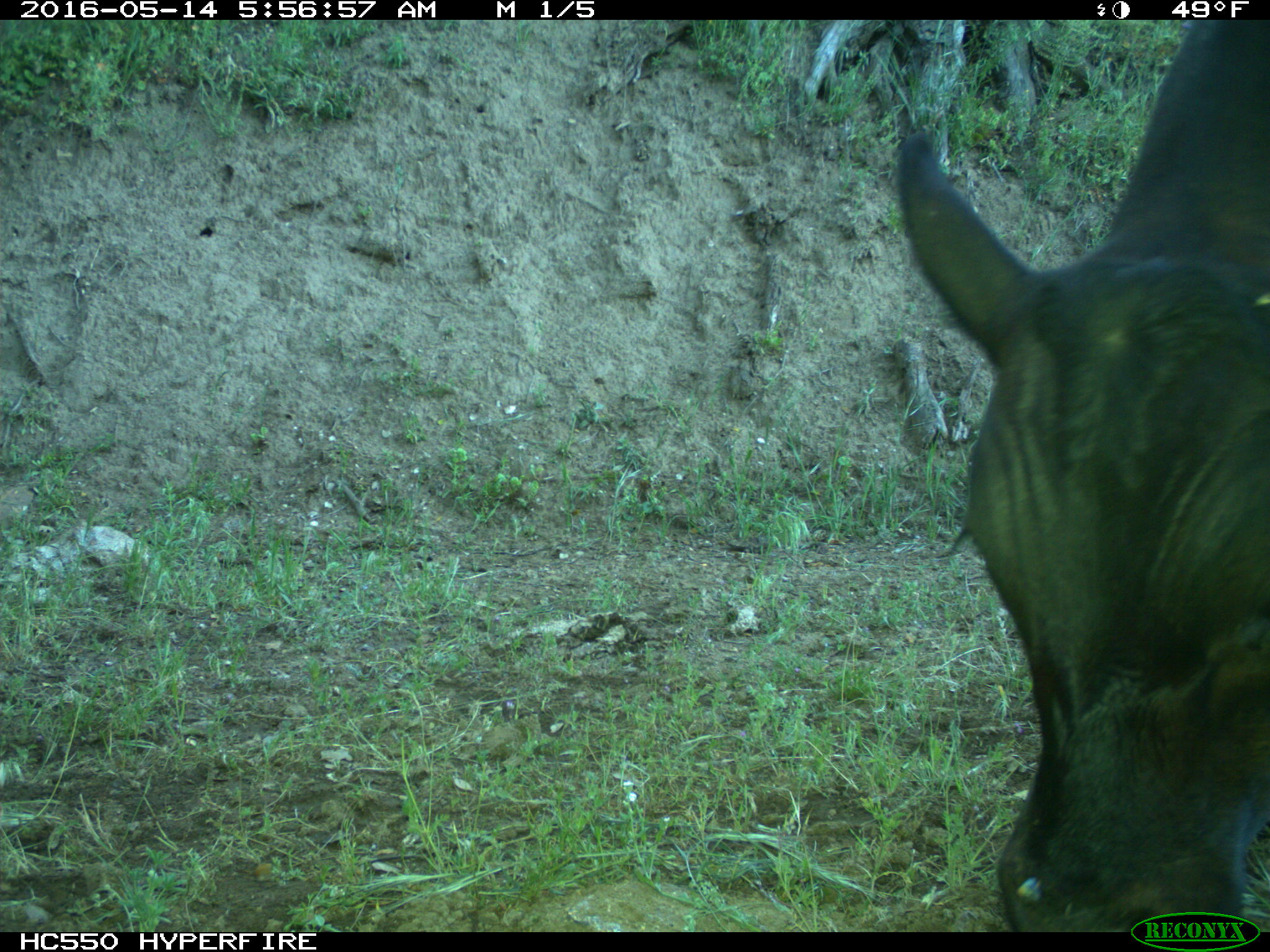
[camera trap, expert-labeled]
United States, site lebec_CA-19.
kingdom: Animalia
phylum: Chordata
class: Mammalia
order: Artiodactyla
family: Bovidae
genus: Bos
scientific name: Bos taurus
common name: domestic cow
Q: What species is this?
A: Bos taurus (domestic cow).